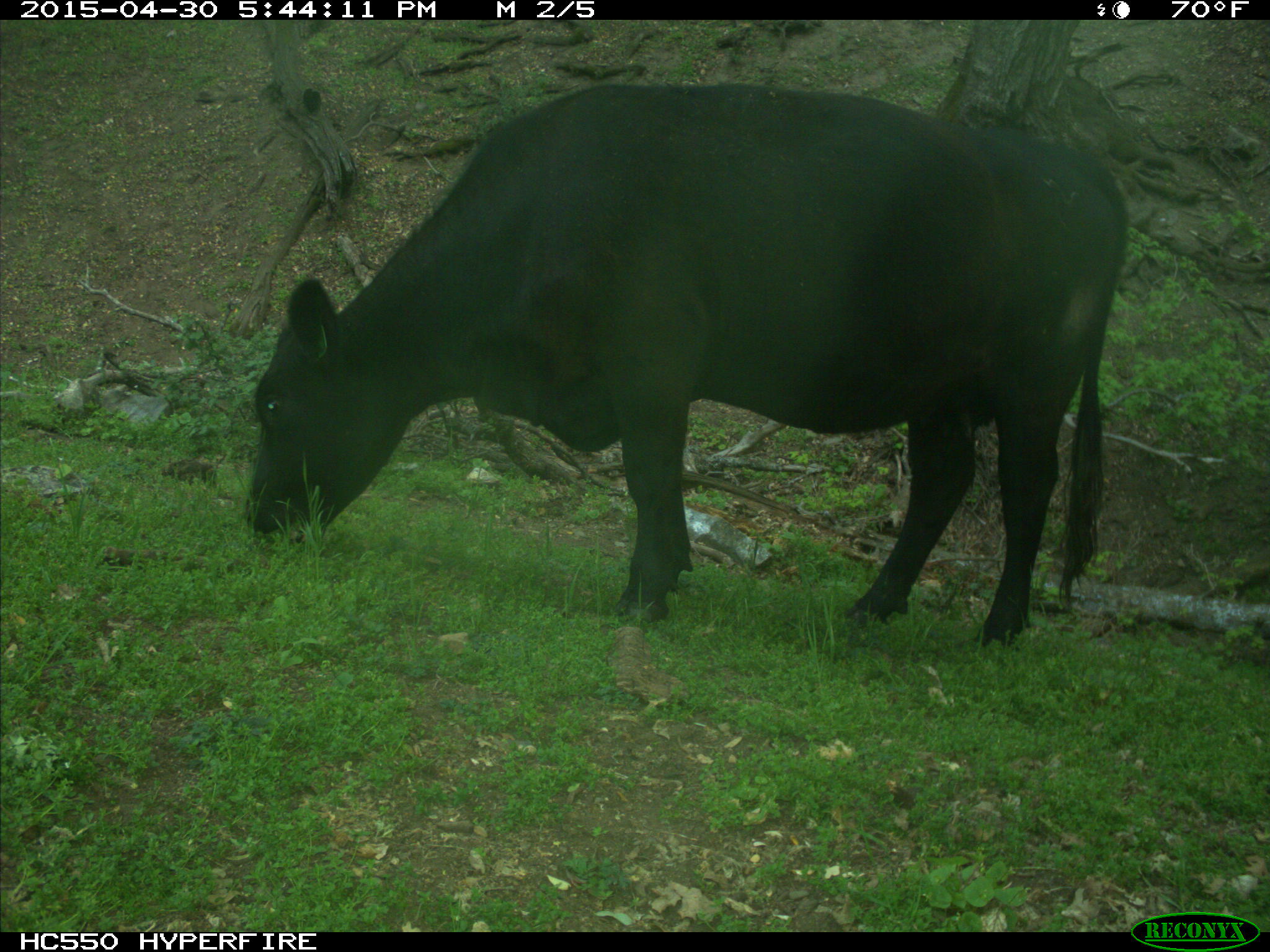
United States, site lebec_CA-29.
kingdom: Animalia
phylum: Chordata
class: Mammalia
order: Artiodactyla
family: Bovidae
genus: Bos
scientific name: Bos taurus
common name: domestic cow